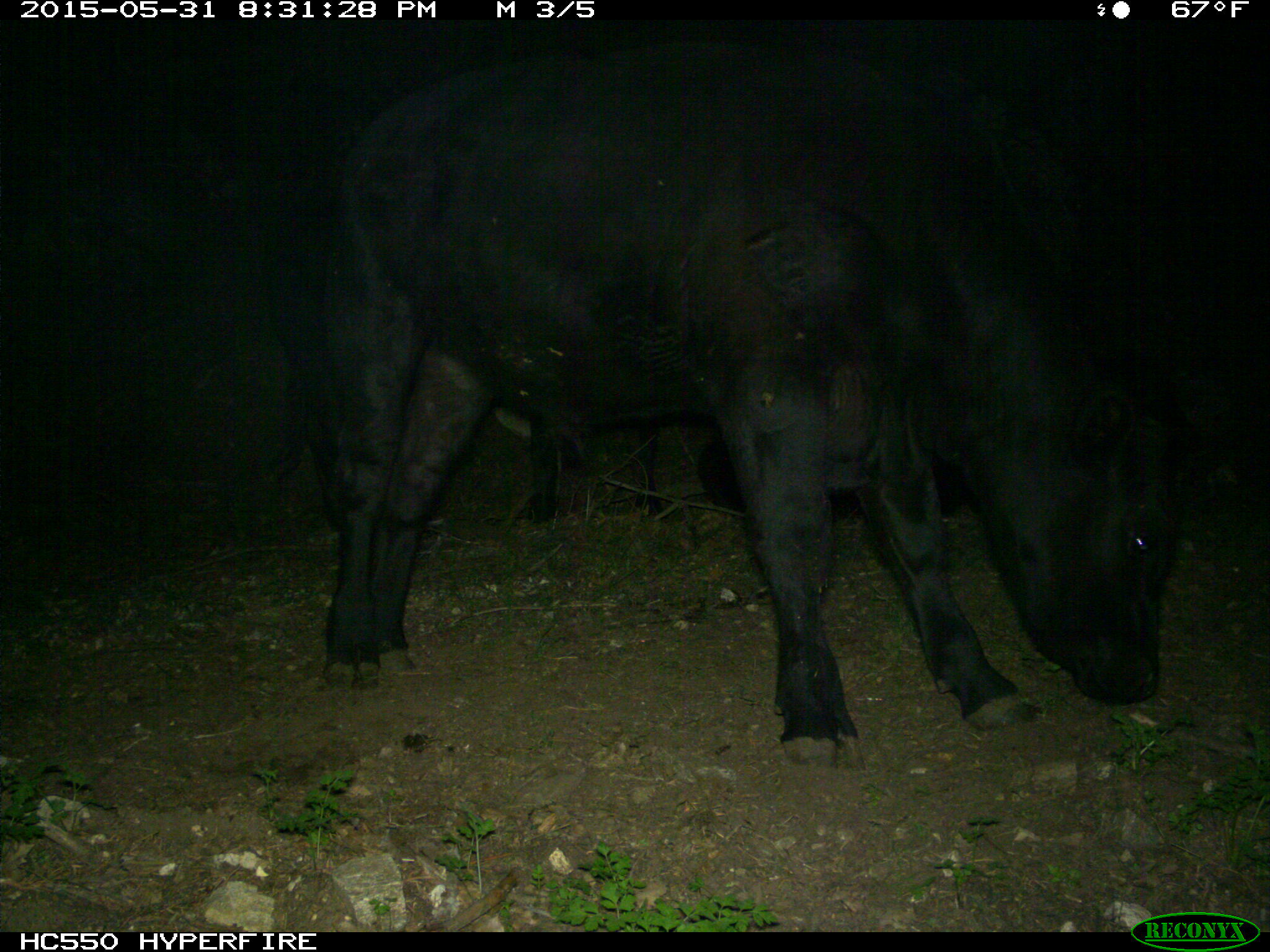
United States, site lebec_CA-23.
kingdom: Animalia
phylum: Chordata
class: Mammalia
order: Artiodactyla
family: Bovidae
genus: Bos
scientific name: Bos taurus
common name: domestic cow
Bos taurus (domestic cow).